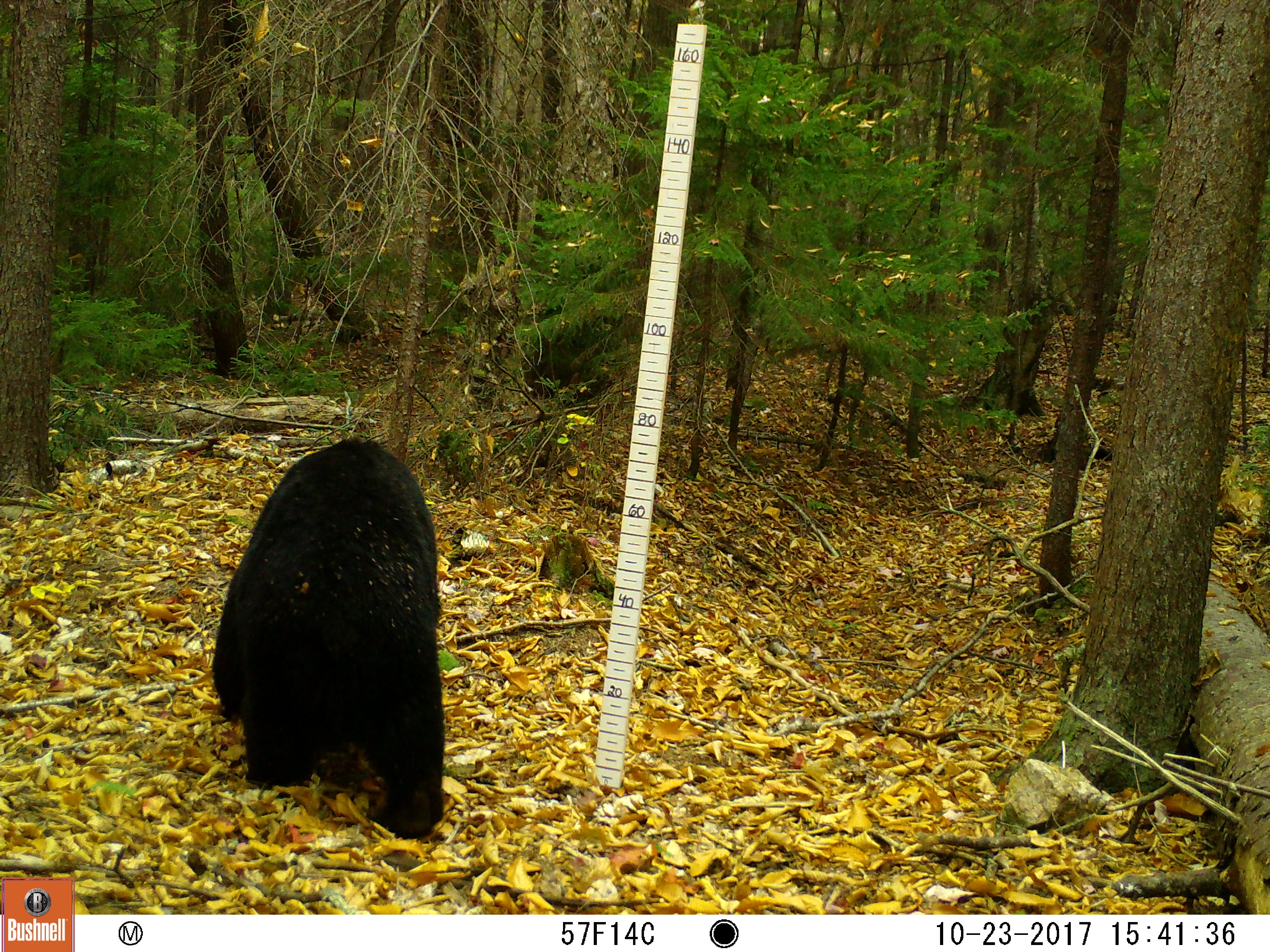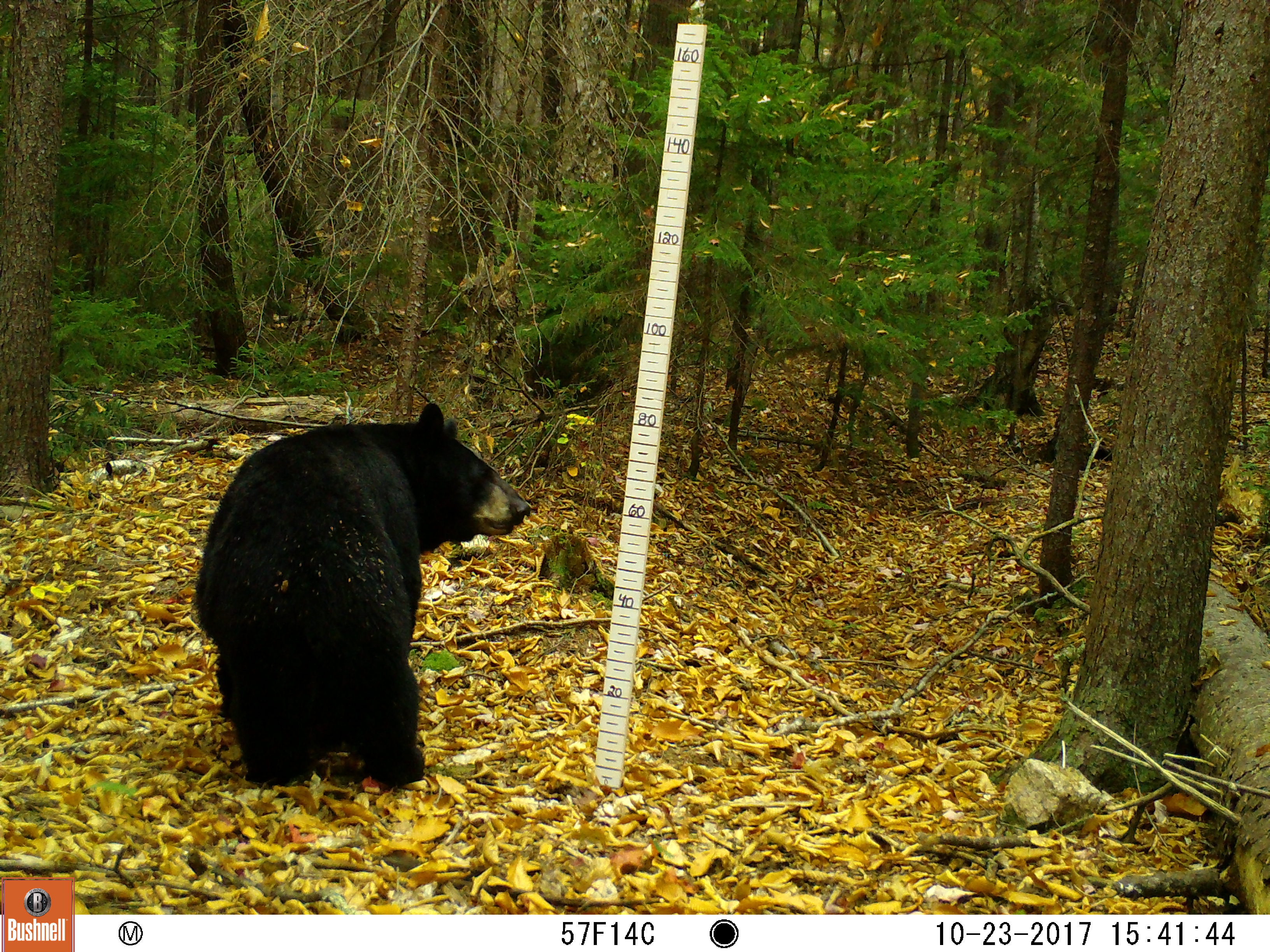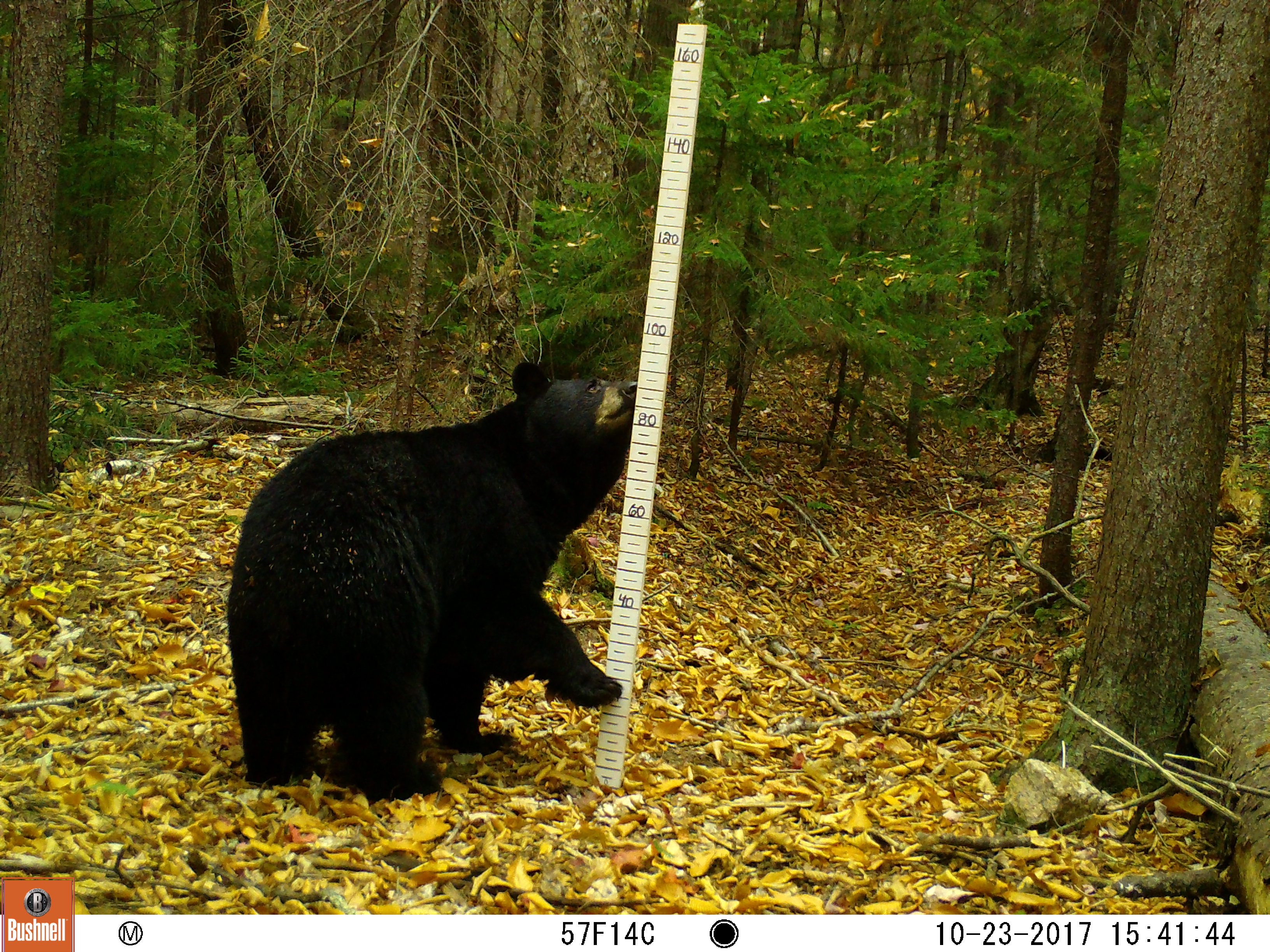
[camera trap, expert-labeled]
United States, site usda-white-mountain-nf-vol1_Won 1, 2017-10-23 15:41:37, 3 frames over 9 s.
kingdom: Animalia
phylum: Chordata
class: Mammalia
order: Carnivora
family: Ursidae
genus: Ursus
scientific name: Ursus americanus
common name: black bear